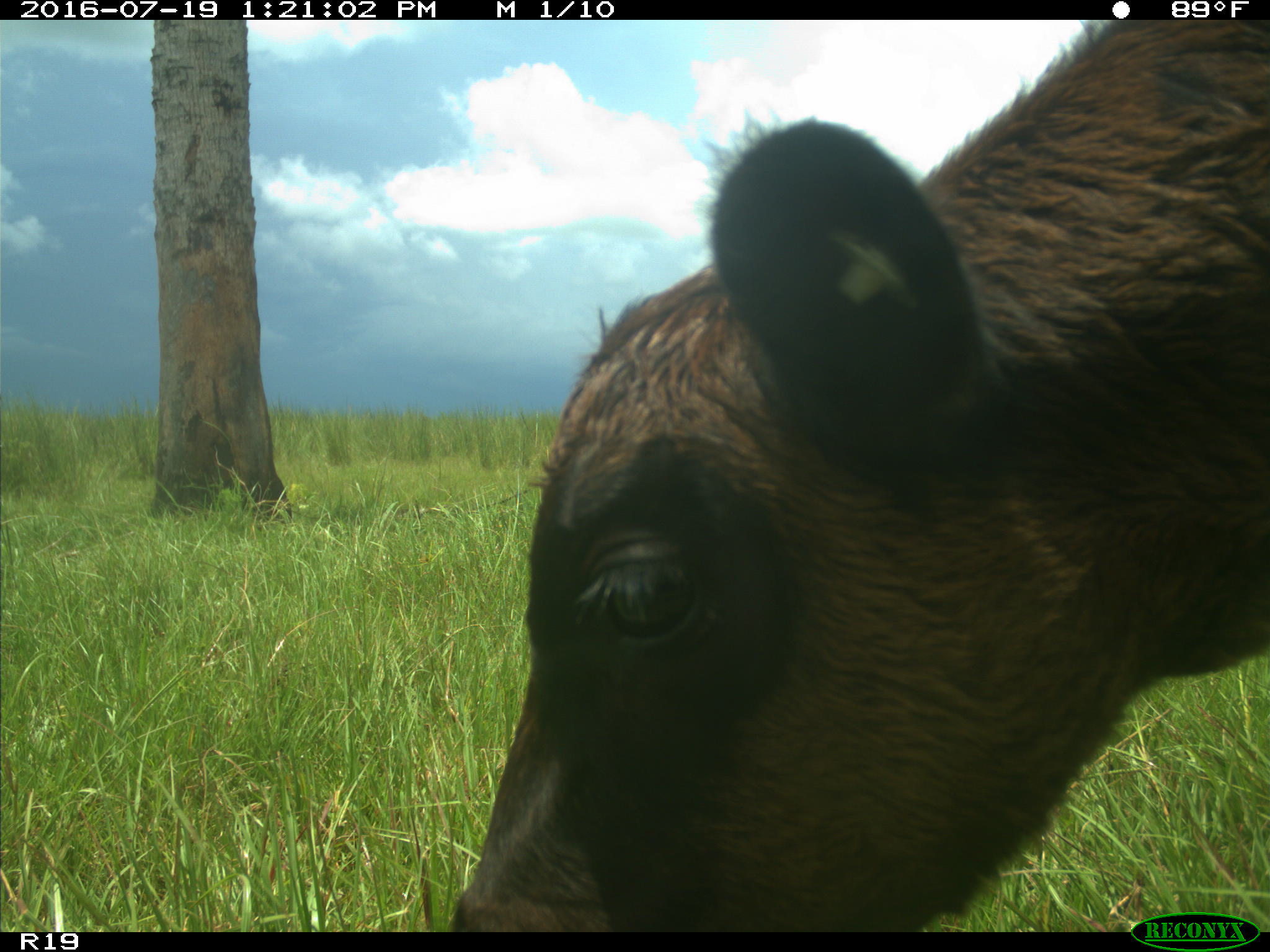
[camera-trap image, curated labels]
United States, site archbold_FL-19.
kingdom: Animalia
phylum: Chordata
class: Mammalia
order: Artiodactyla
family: Bovidae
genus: Bos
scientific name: Bos taurus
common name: domestic cow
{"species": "Bos taurus (domestic cow)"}